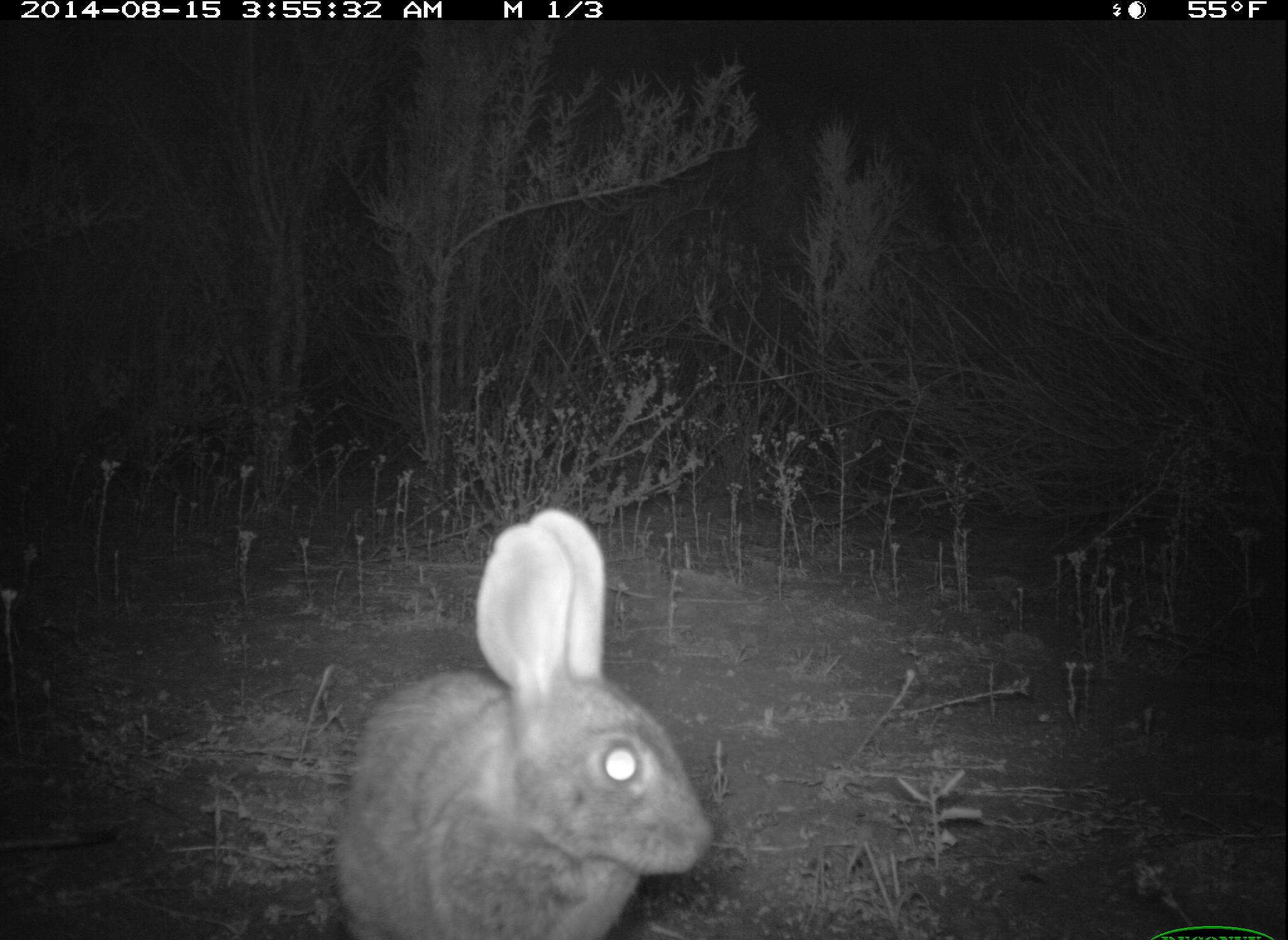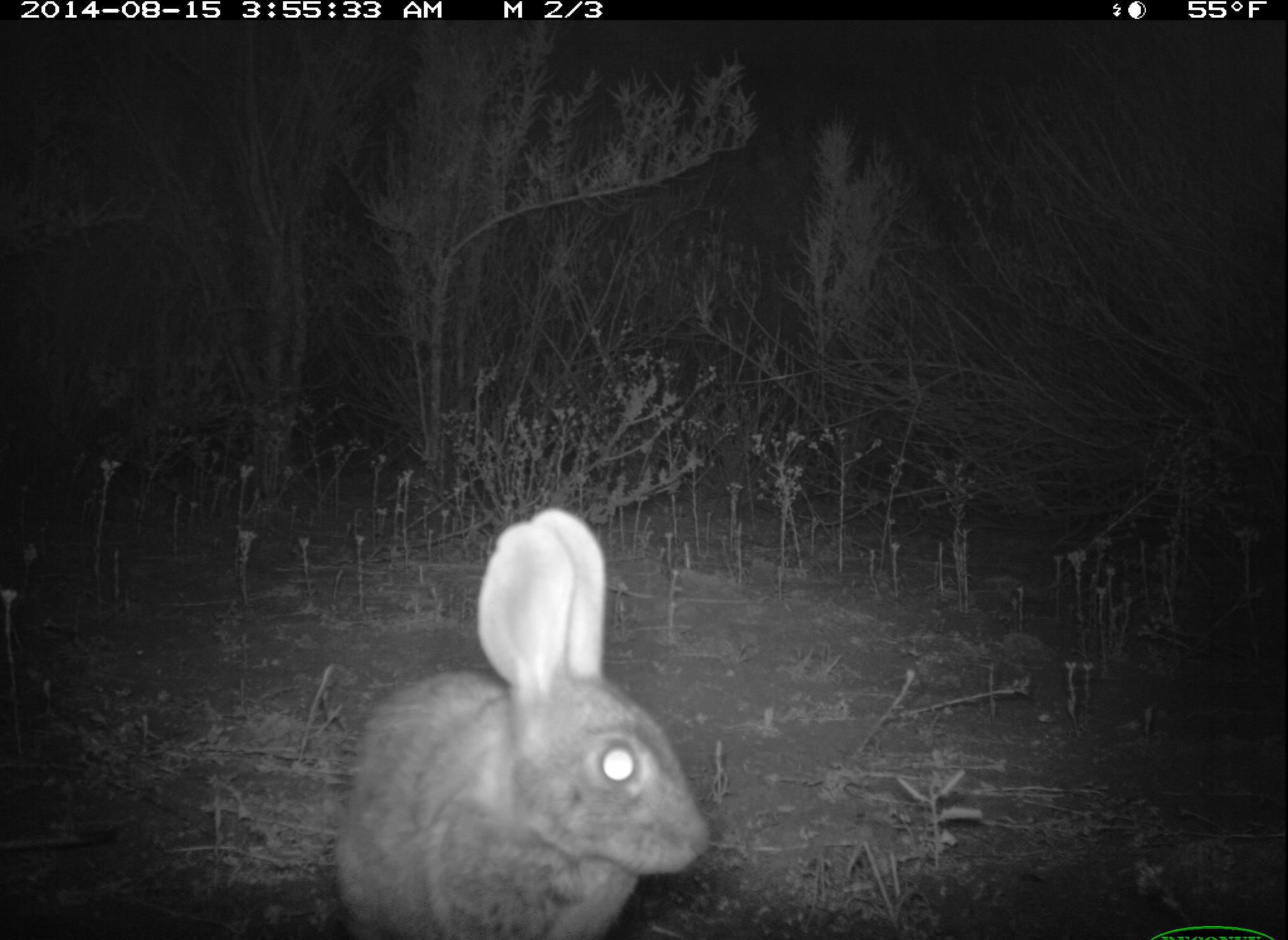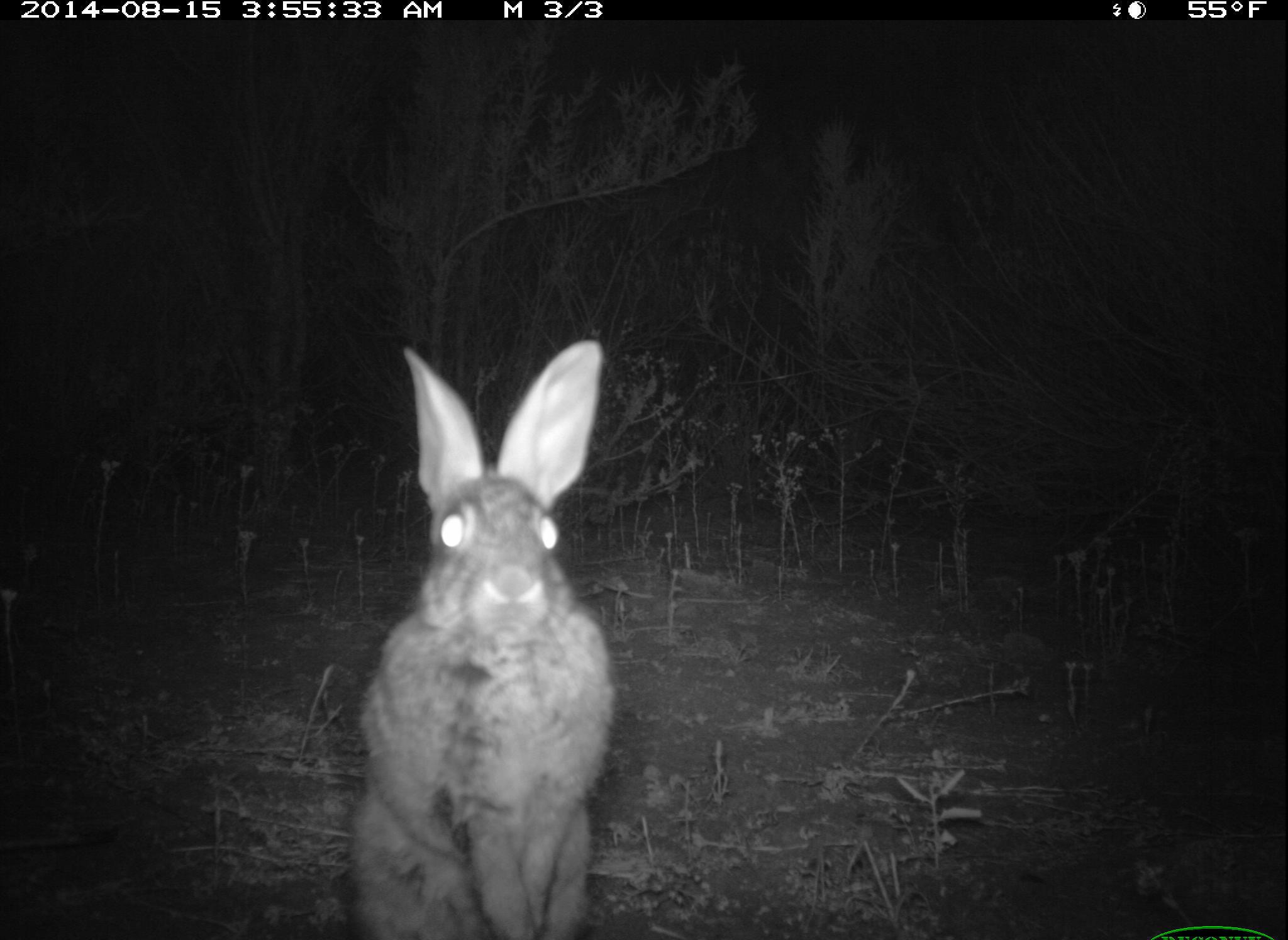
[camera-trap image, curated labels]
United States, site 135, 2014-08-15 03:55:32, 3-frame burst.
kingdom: Animalia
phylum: Chordata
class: Mammalia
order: Lagomorpha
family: Leporidae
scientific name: Leporidae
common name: rabbits and hares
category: rabbit